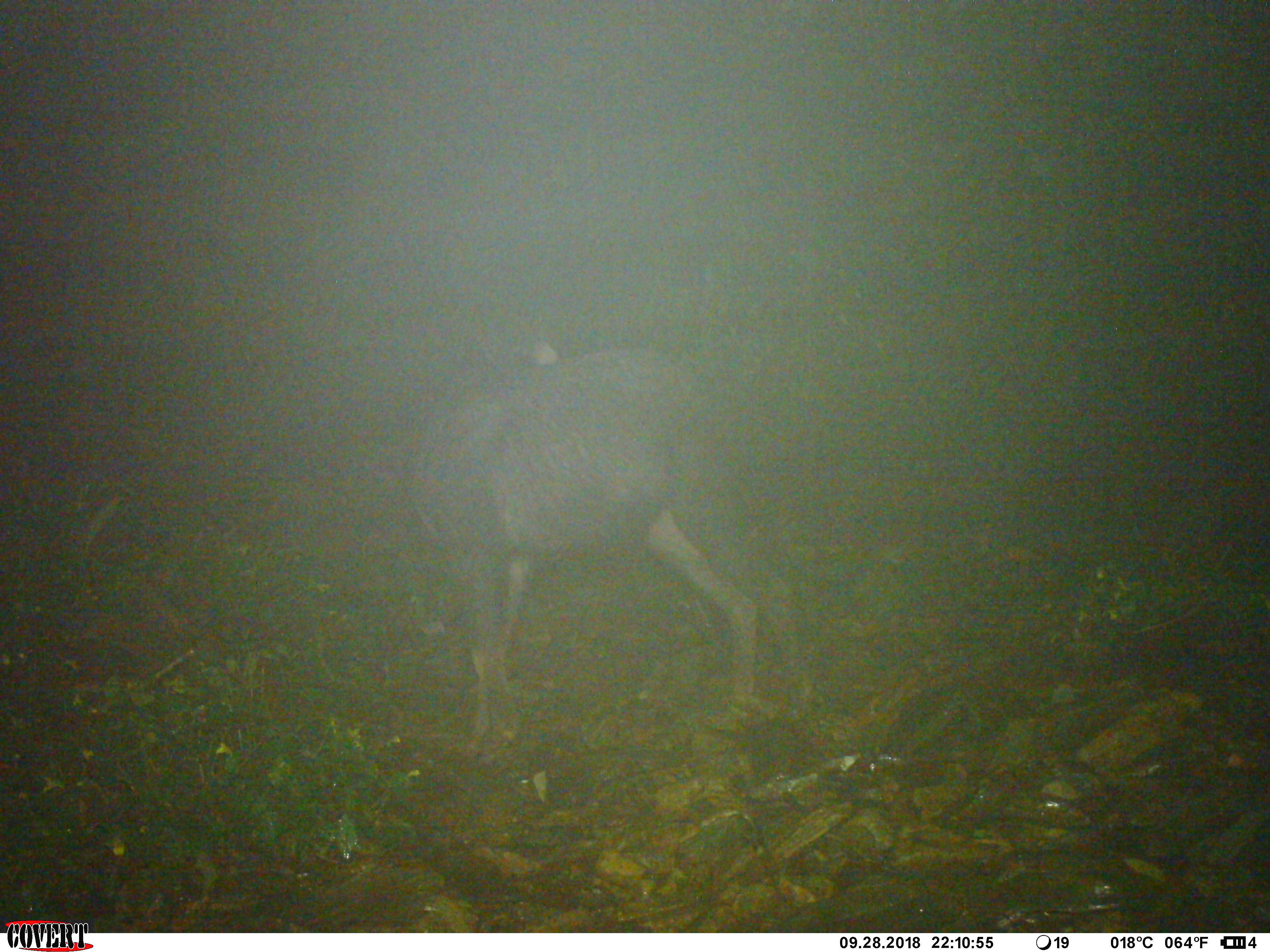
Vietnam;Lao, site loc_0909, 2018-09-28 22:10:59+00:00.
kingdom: Animalia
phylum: Chordata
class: Mammalia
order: Artiodactyla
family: Bovidae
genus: Capricornis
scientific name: Capricornis sumatraensis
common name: chinese serow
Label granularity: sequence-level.